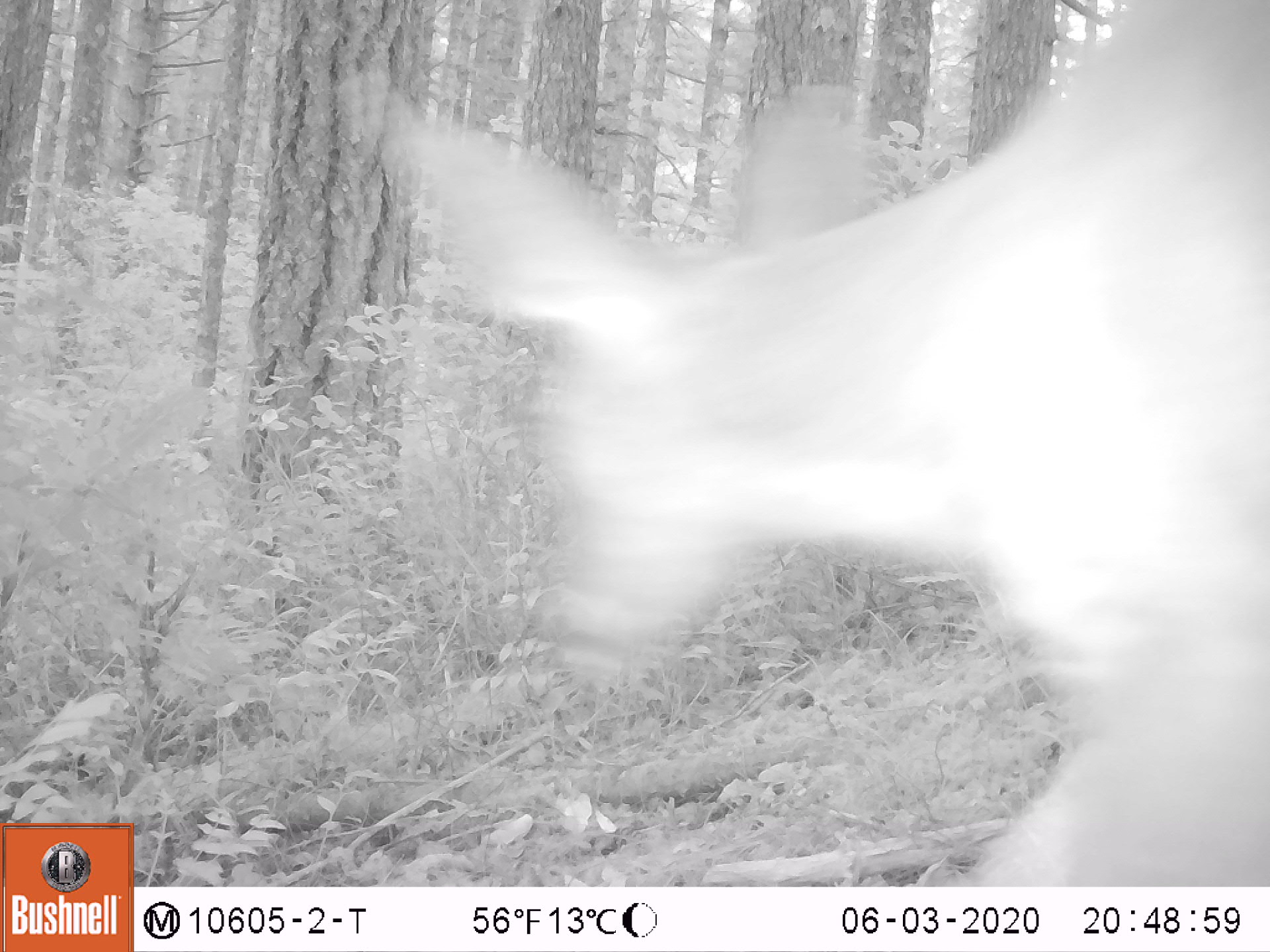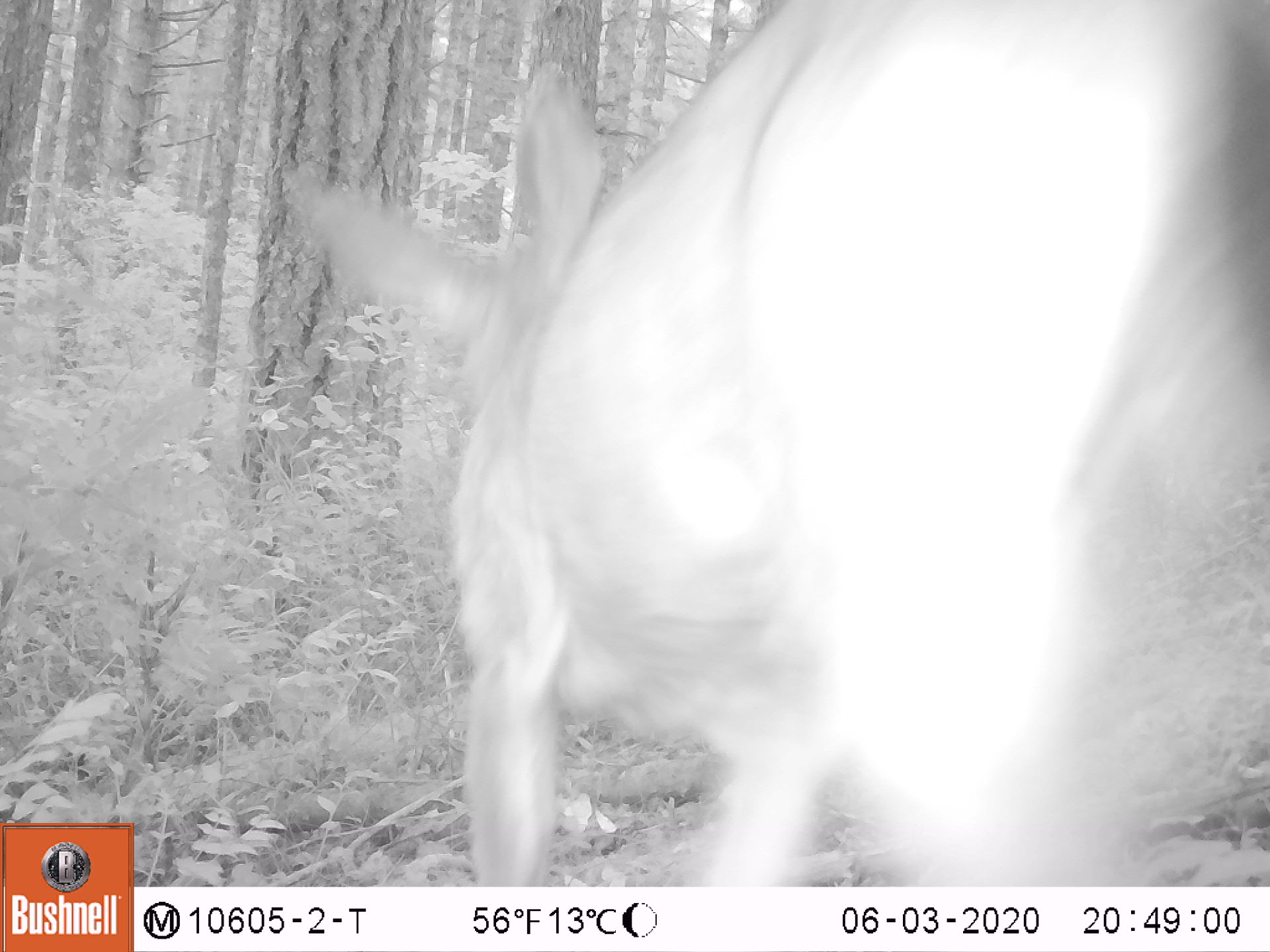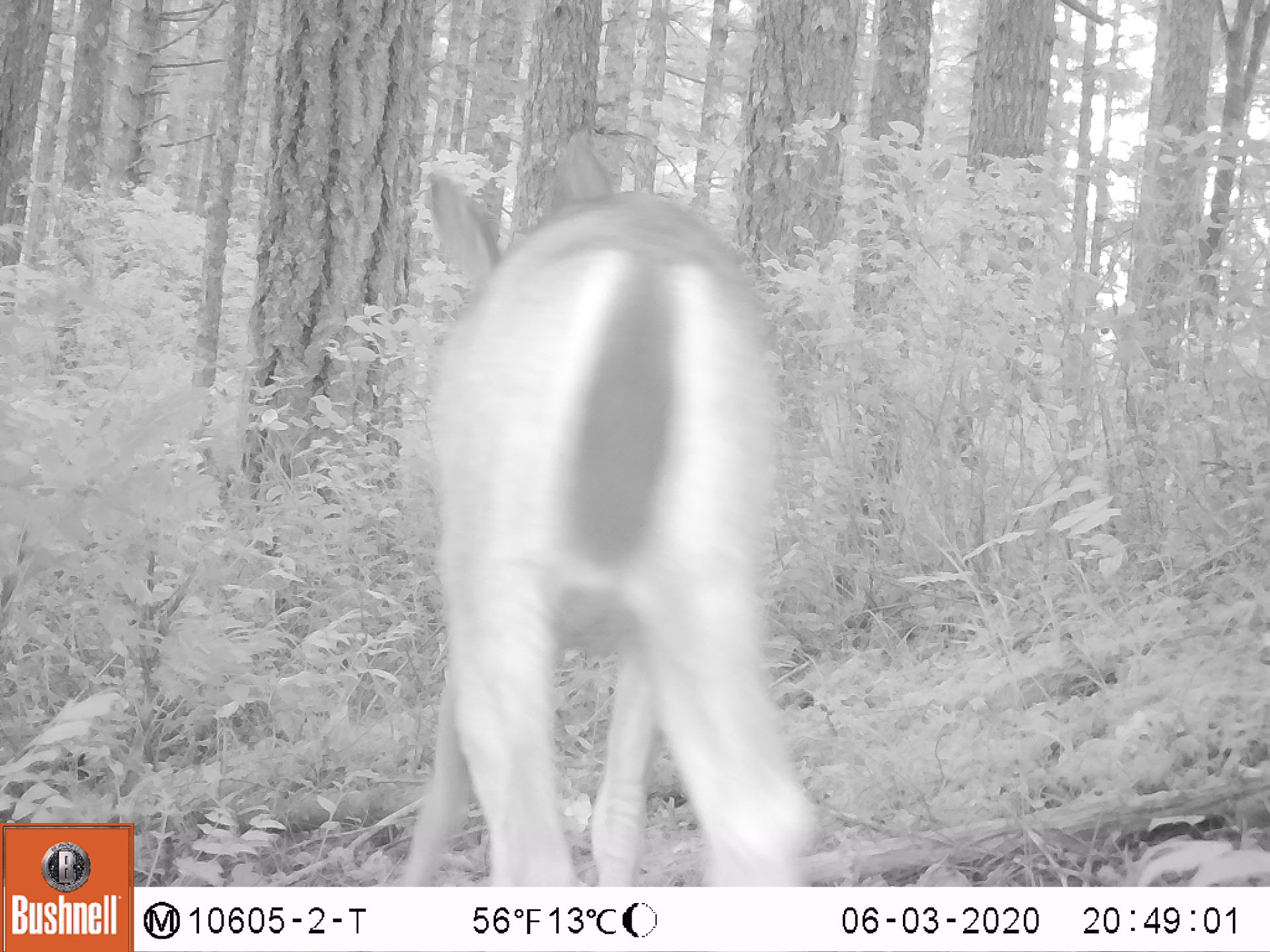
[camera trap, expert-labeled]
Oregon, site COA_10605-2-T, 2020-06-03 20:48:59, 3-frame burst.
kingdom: Animalia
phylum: Chordata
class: Mammalia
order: Artiodactyla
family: Cervidae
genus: Odocoileus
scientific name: Odocoileus hemionus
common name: black-tailed deer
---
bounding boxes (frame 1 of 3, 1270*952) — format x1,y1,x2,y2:
black-tailed deer: 369,7,1266,875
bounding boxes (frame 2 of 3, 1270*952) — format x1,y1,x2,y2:
black-tailed deer: 272,3,1266,875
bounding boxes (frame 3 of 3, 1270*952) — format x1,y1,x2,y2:
black-tailed deer: 395,159,825,882